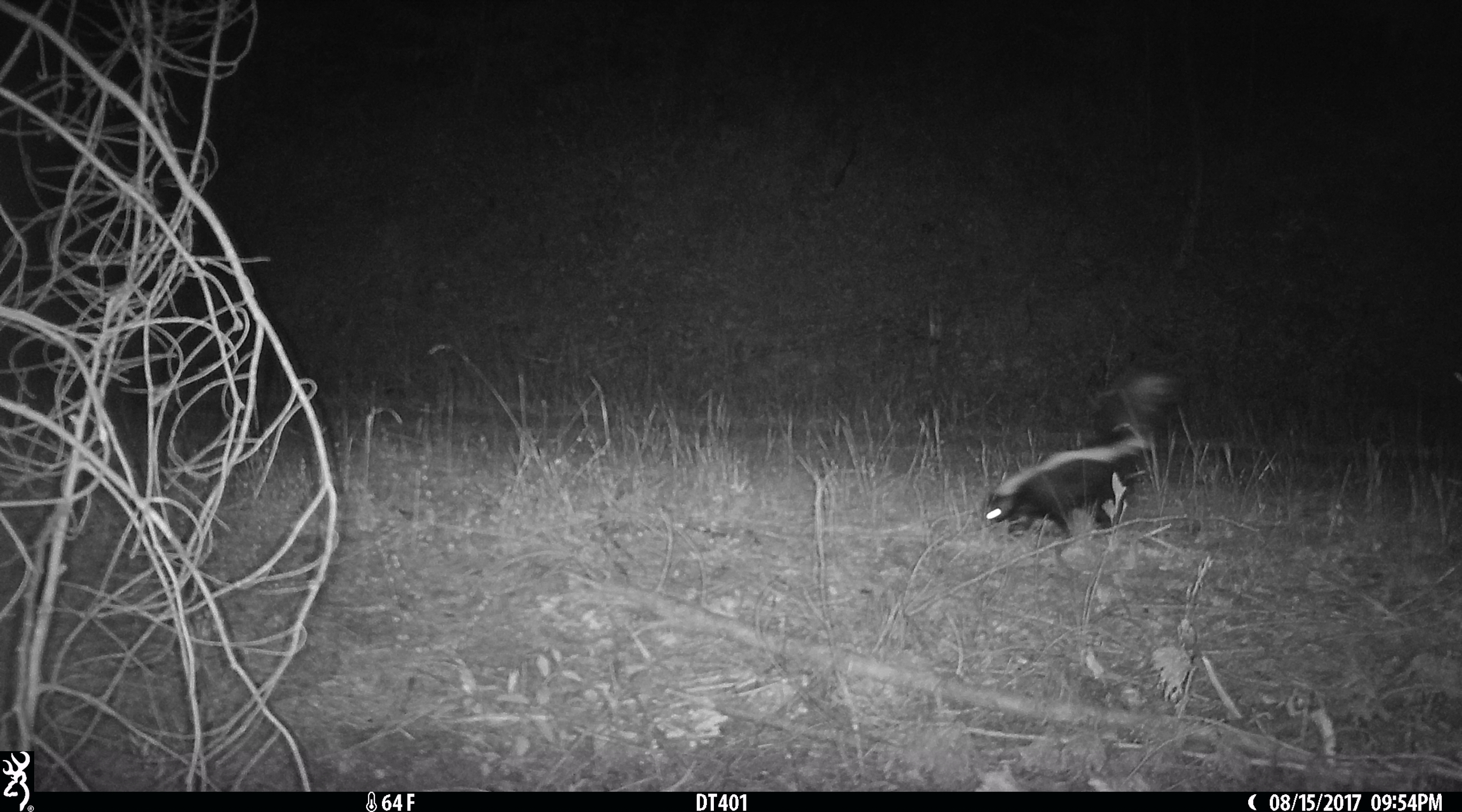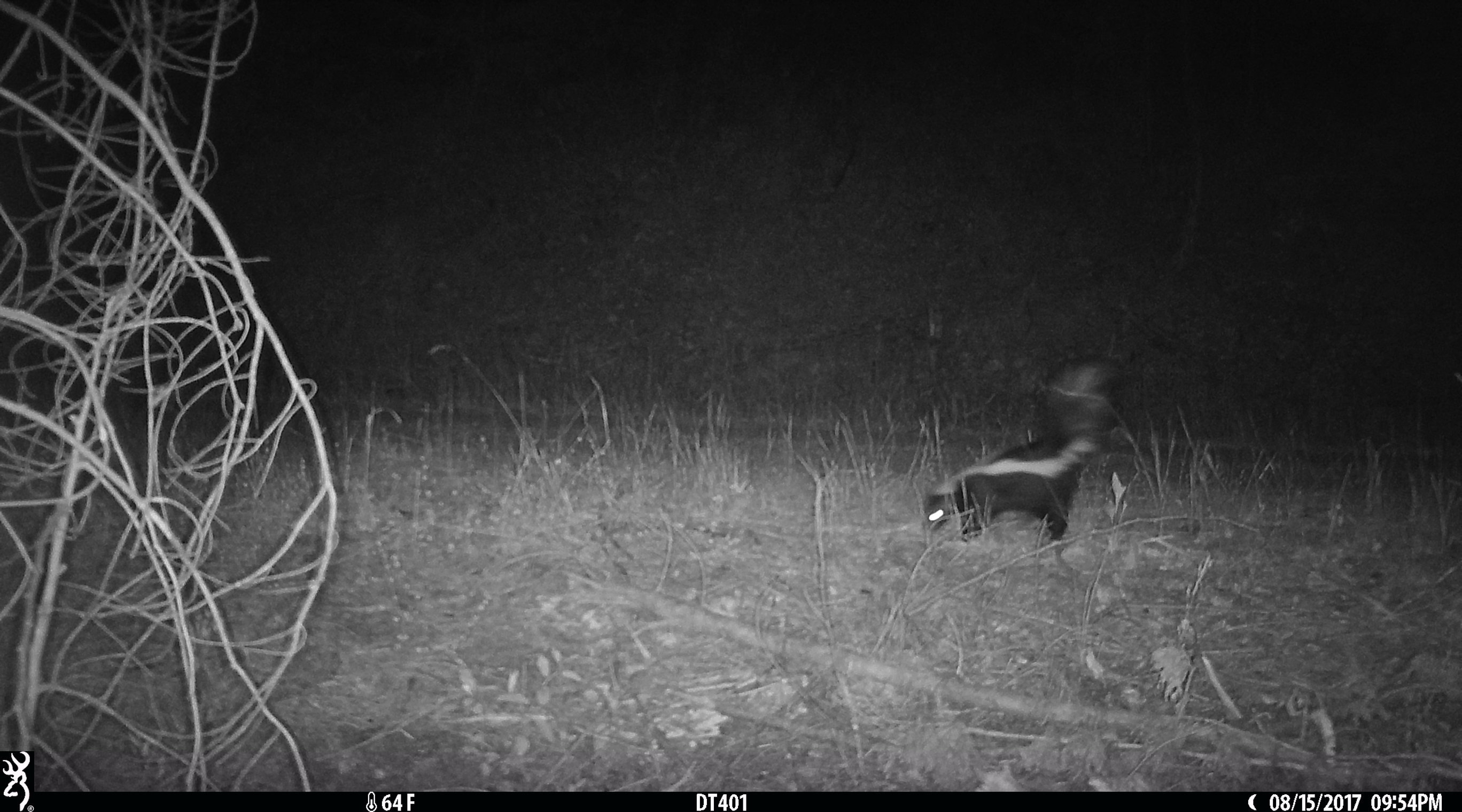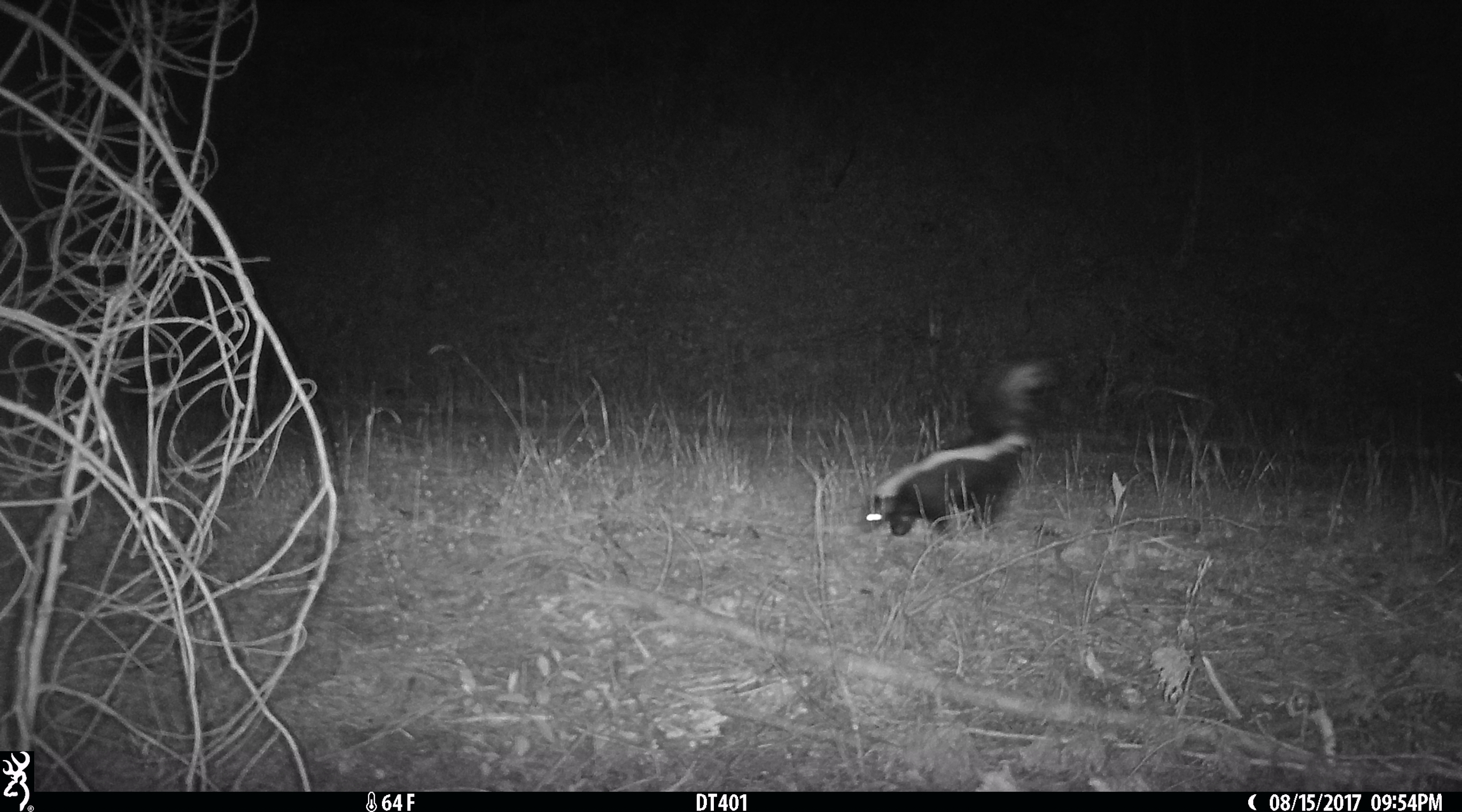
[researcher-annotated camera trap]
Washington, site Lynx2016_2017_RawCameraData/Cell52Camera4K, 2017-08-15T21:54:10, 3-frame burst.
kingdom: Animalia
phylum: Chordata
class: Mammalia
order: Carnivora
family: Mephitidae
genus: Mephitis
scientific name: Mephitis mephitis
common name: striped skunk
Mephitis mephitis (striped skunk). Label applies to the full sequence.